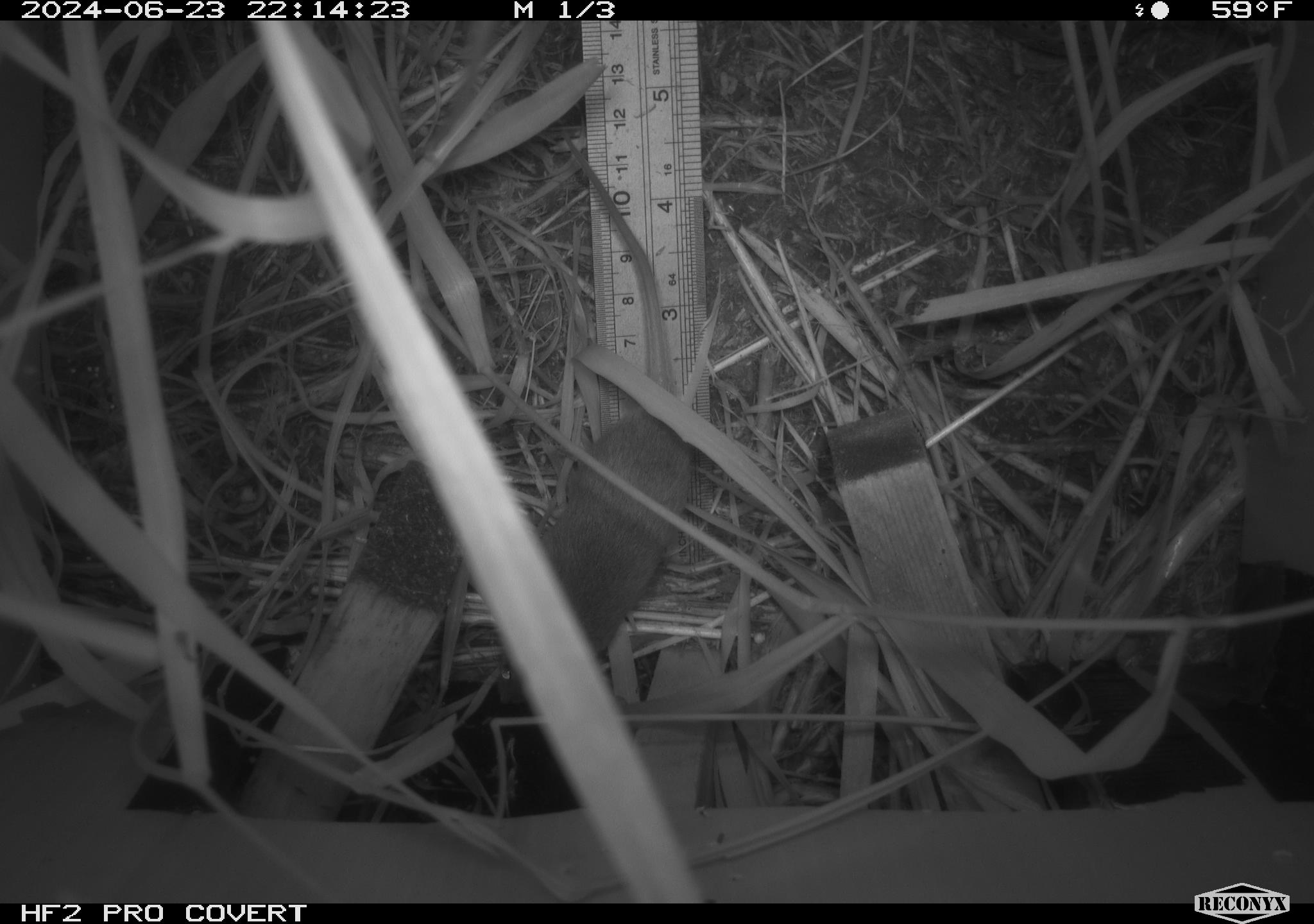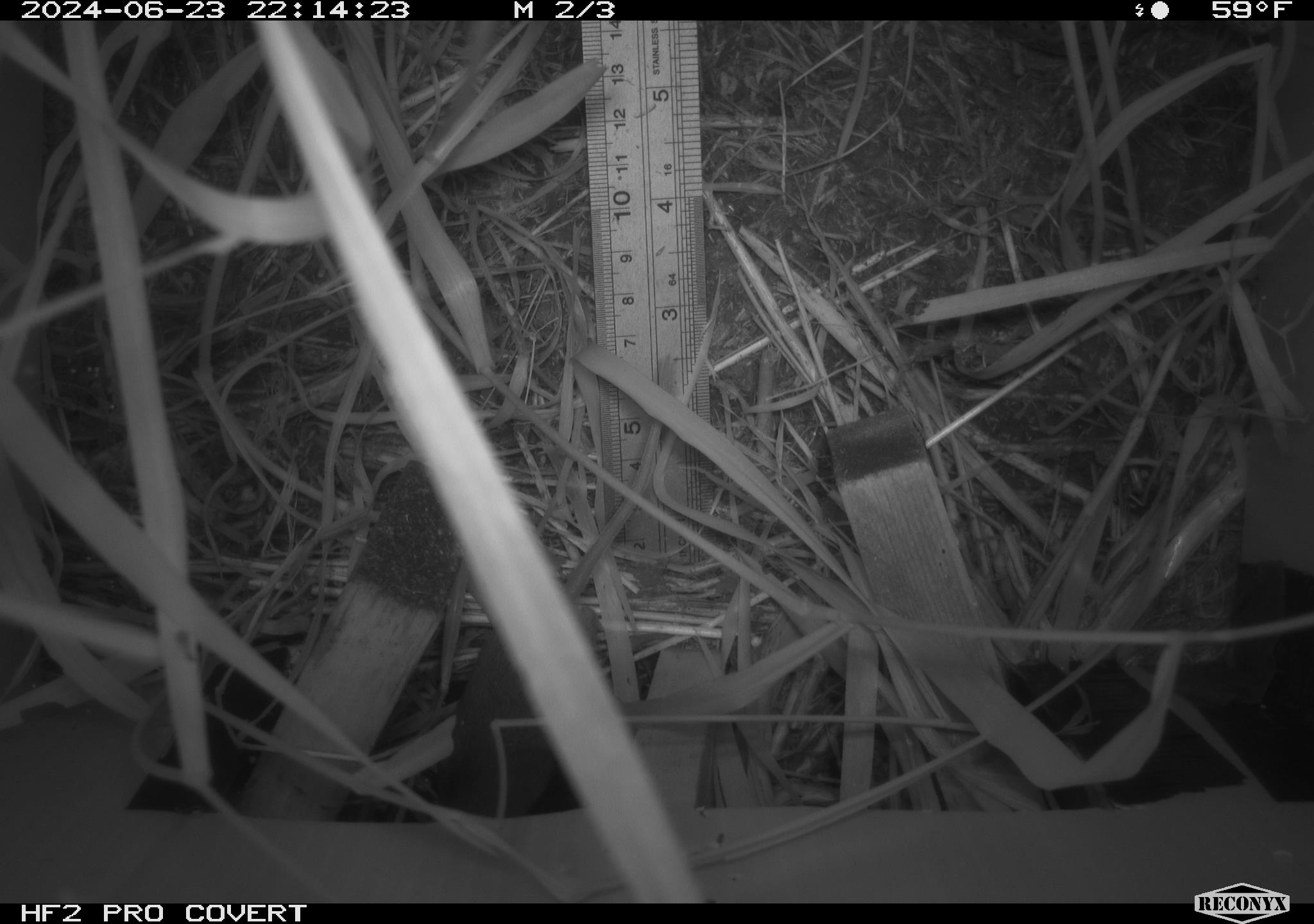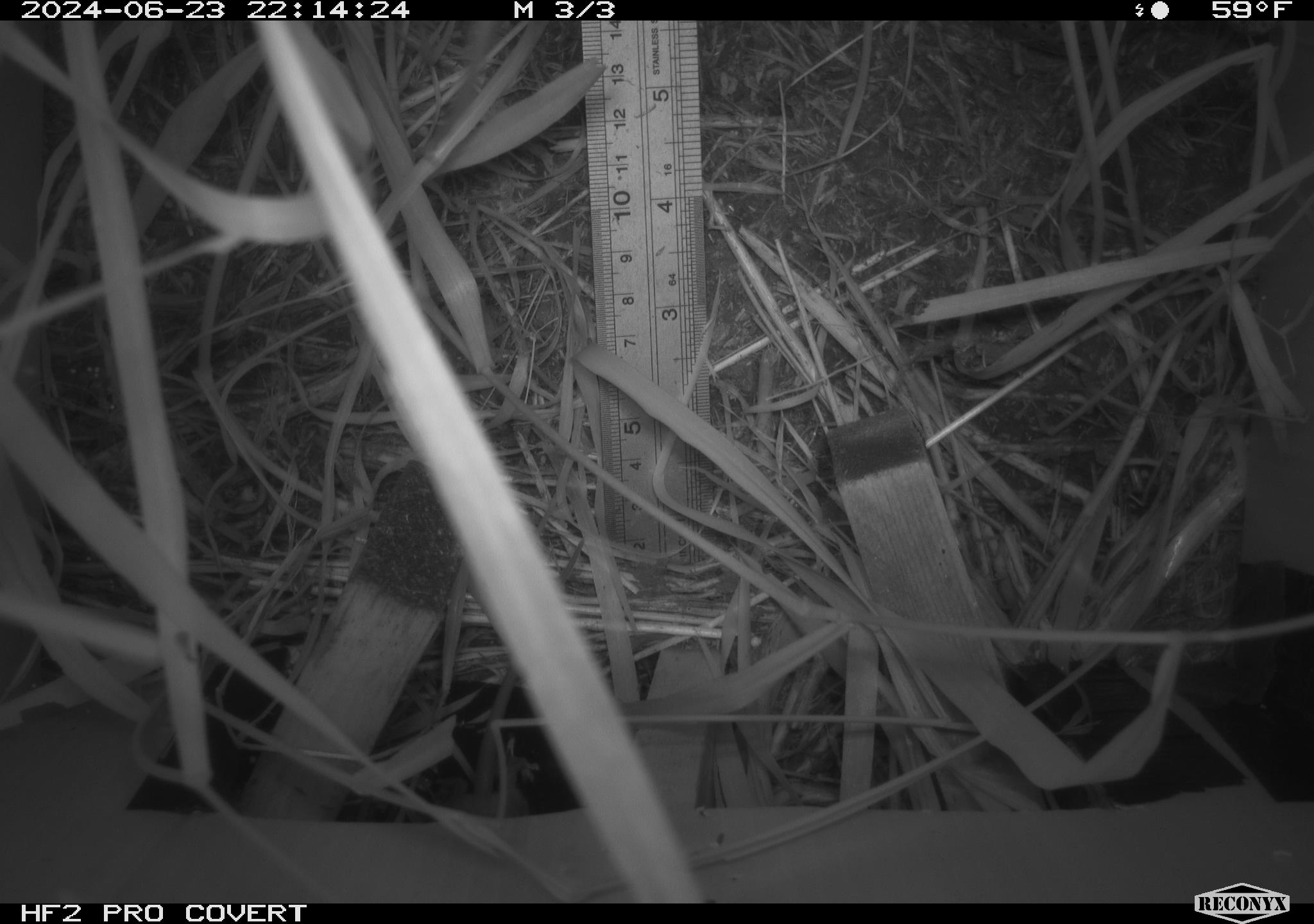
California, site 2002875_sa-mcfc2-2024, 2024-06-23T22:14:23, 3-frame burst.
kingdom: Animalia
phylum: Chordata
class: Mammalia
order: Rodentia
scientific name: Rodentia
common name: rodent